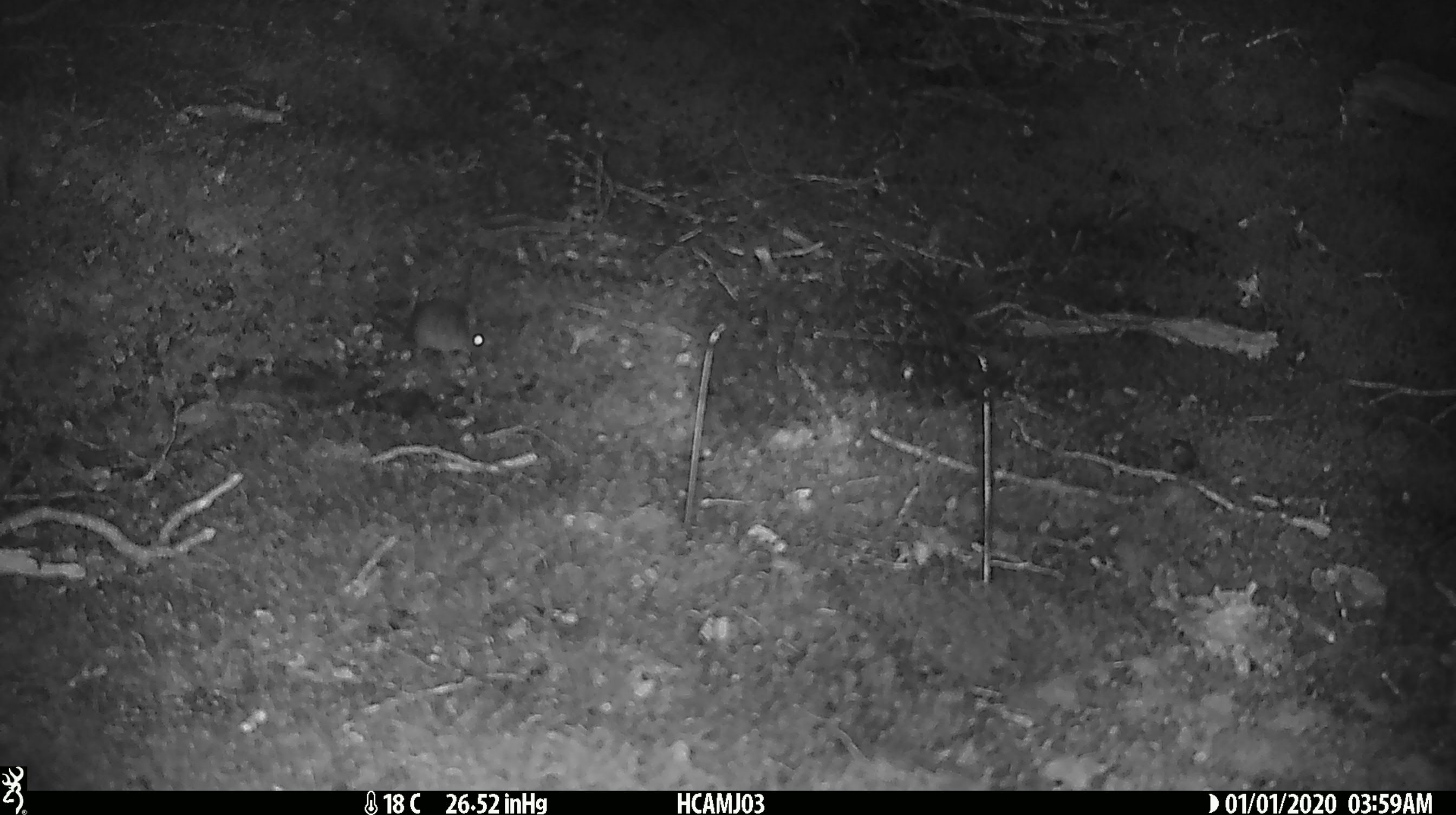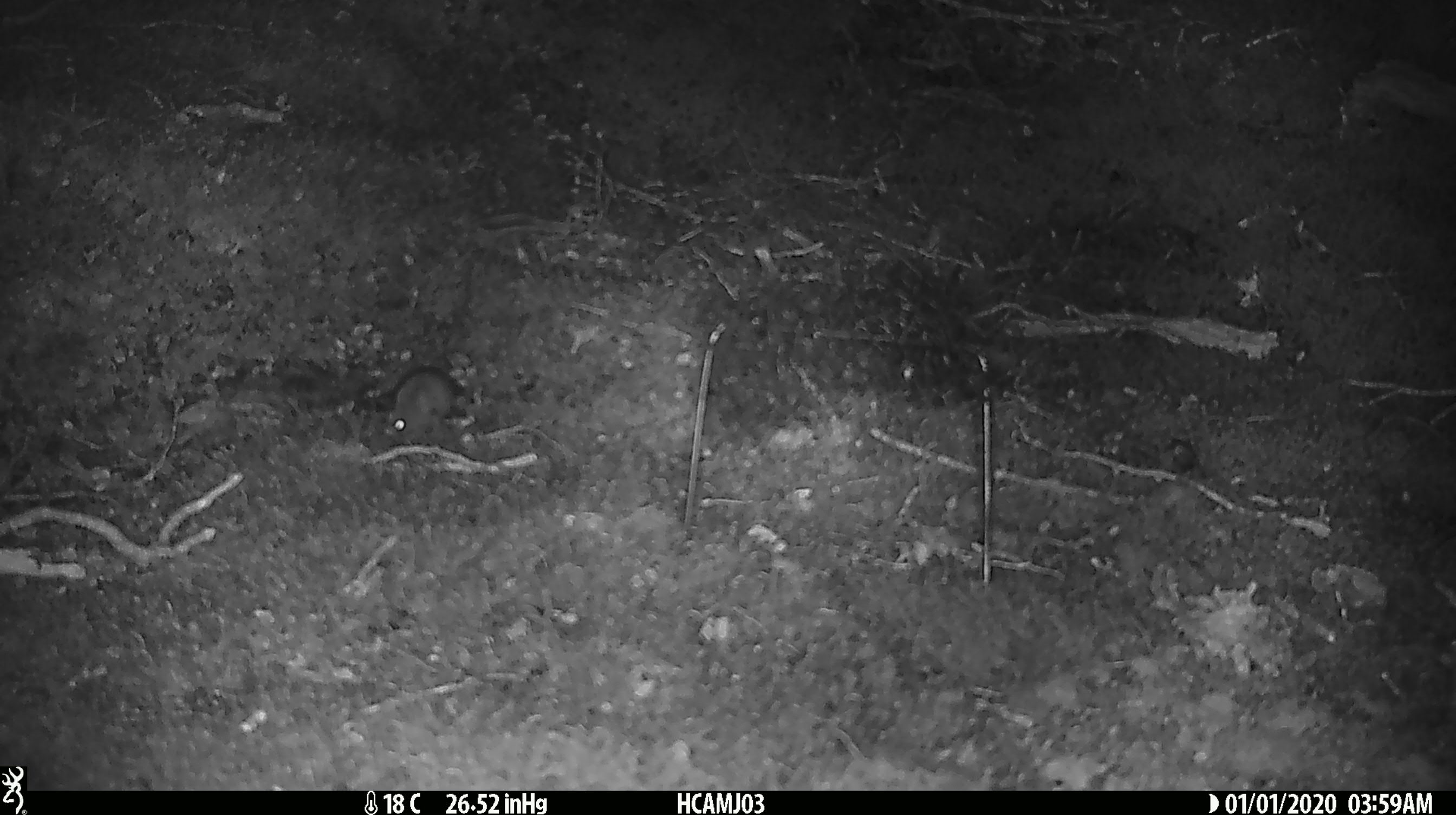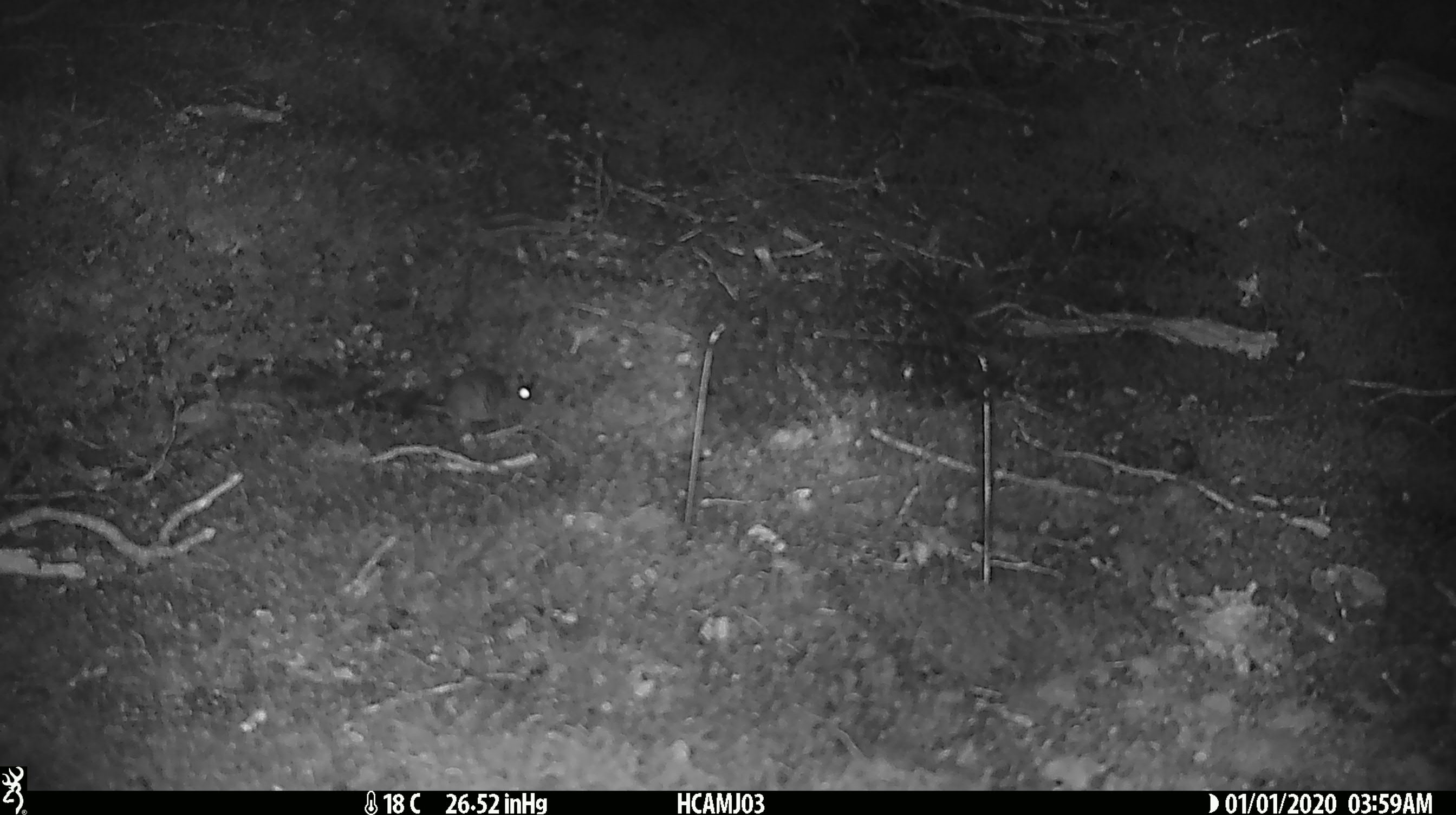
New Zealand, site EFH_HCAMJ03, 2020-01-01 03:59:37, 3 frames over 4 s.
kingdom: Animalia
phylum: Chordata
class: Mammalia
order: Rodentia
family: Muridae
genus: Mus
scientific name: Mus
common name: mouse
Mouse (Mus).